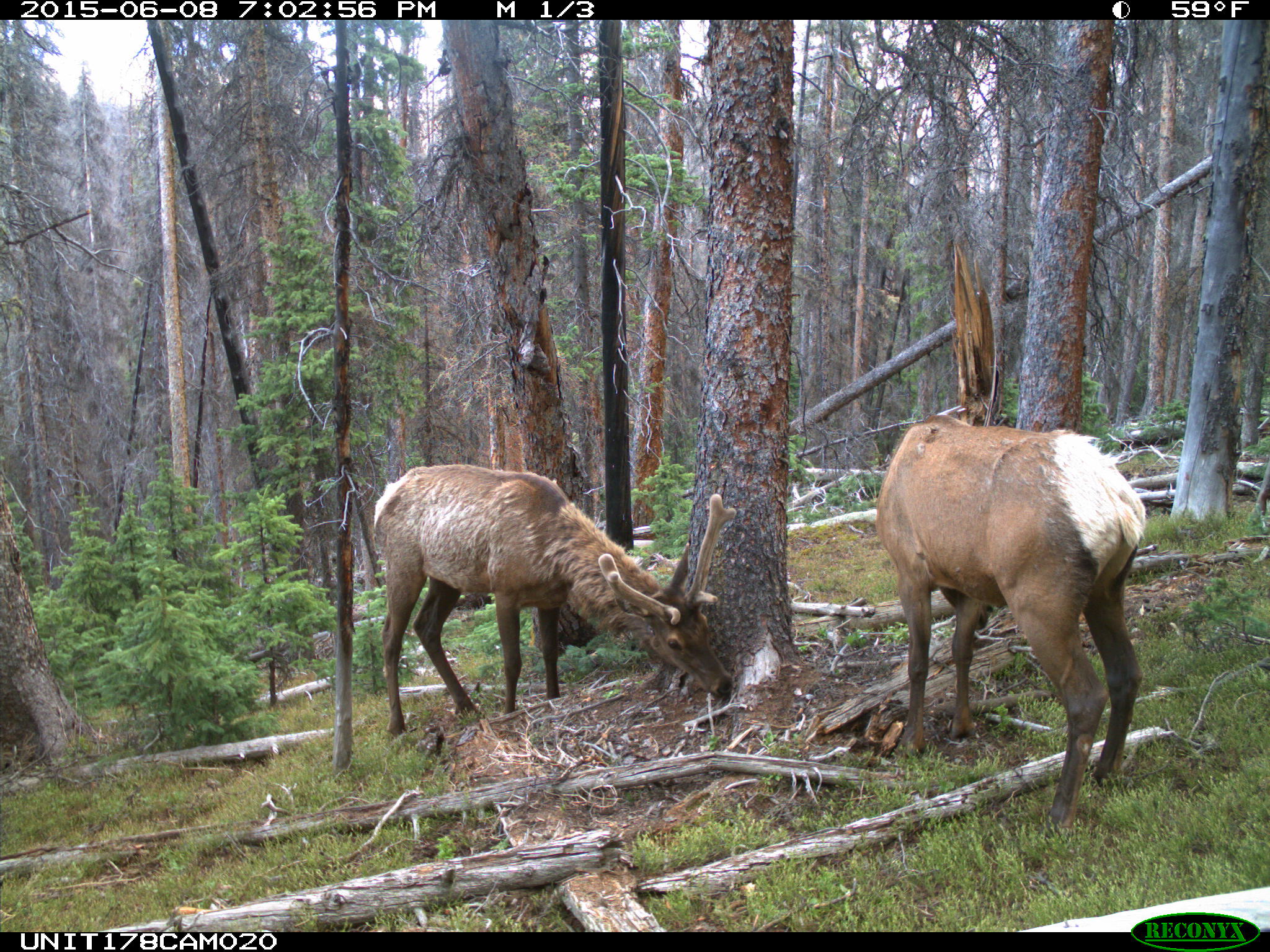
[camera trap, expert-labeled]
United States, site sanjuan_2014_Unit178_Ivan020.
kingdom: Animalia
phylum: Chordata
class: Mammalia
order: Artiodactyla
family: Cervidae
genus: Cervus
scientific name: Cervus elaphus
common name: red deer